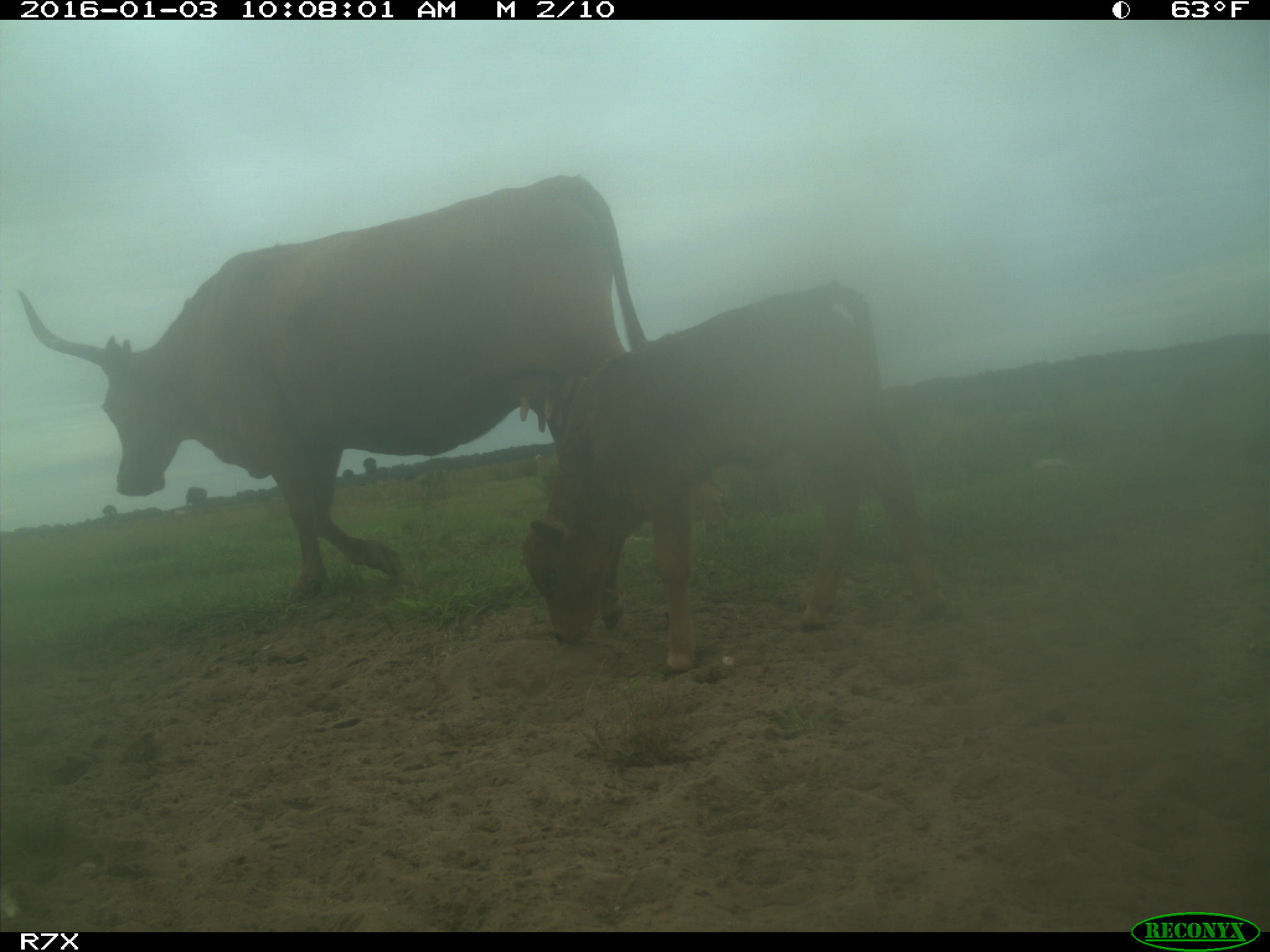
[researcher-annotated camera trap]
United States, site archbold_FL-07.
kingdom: Animalia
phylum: Chordata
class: Mammalia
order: Artiodactyla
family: Bovidae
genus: Bos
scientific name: Bos taurus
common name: domestic cow